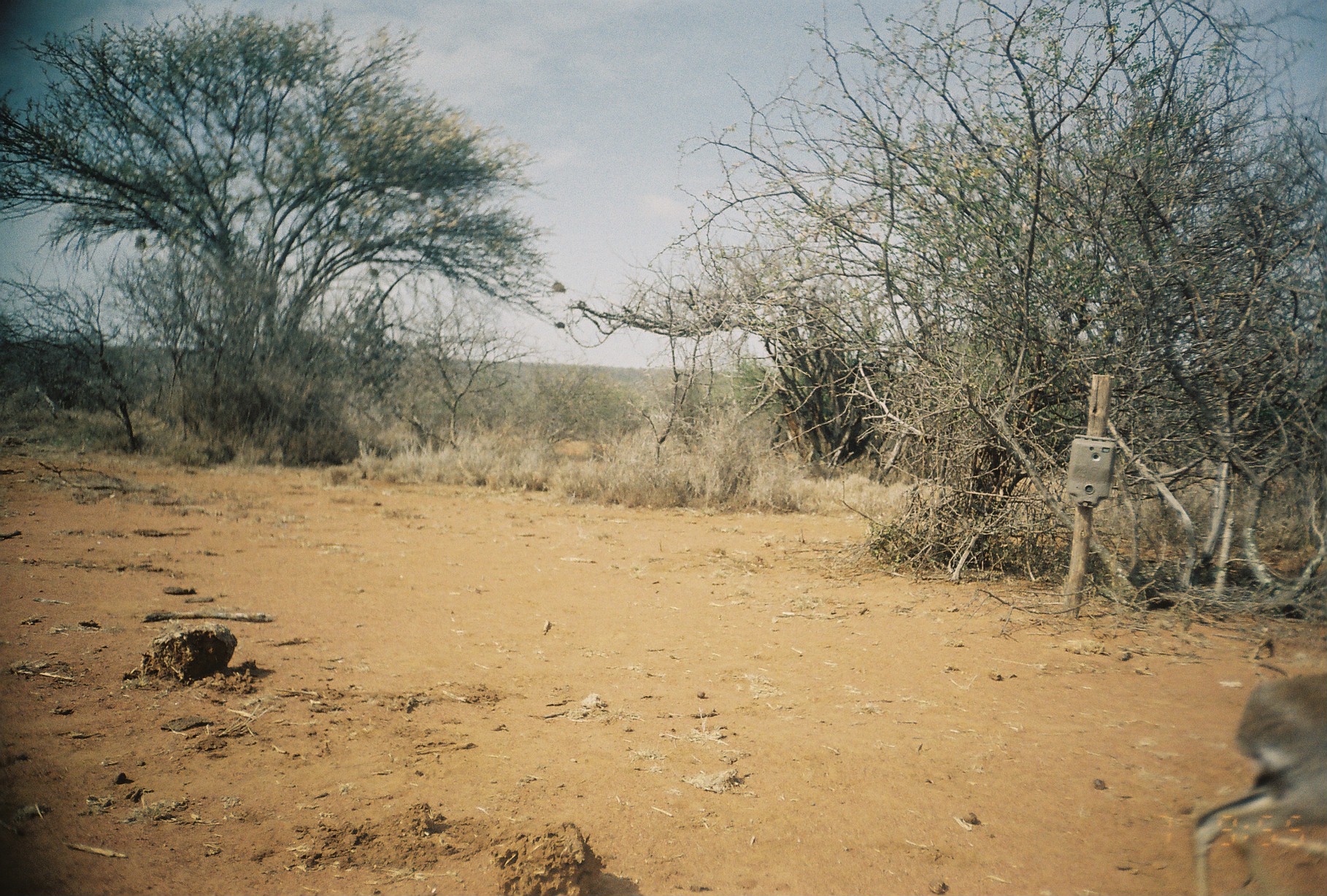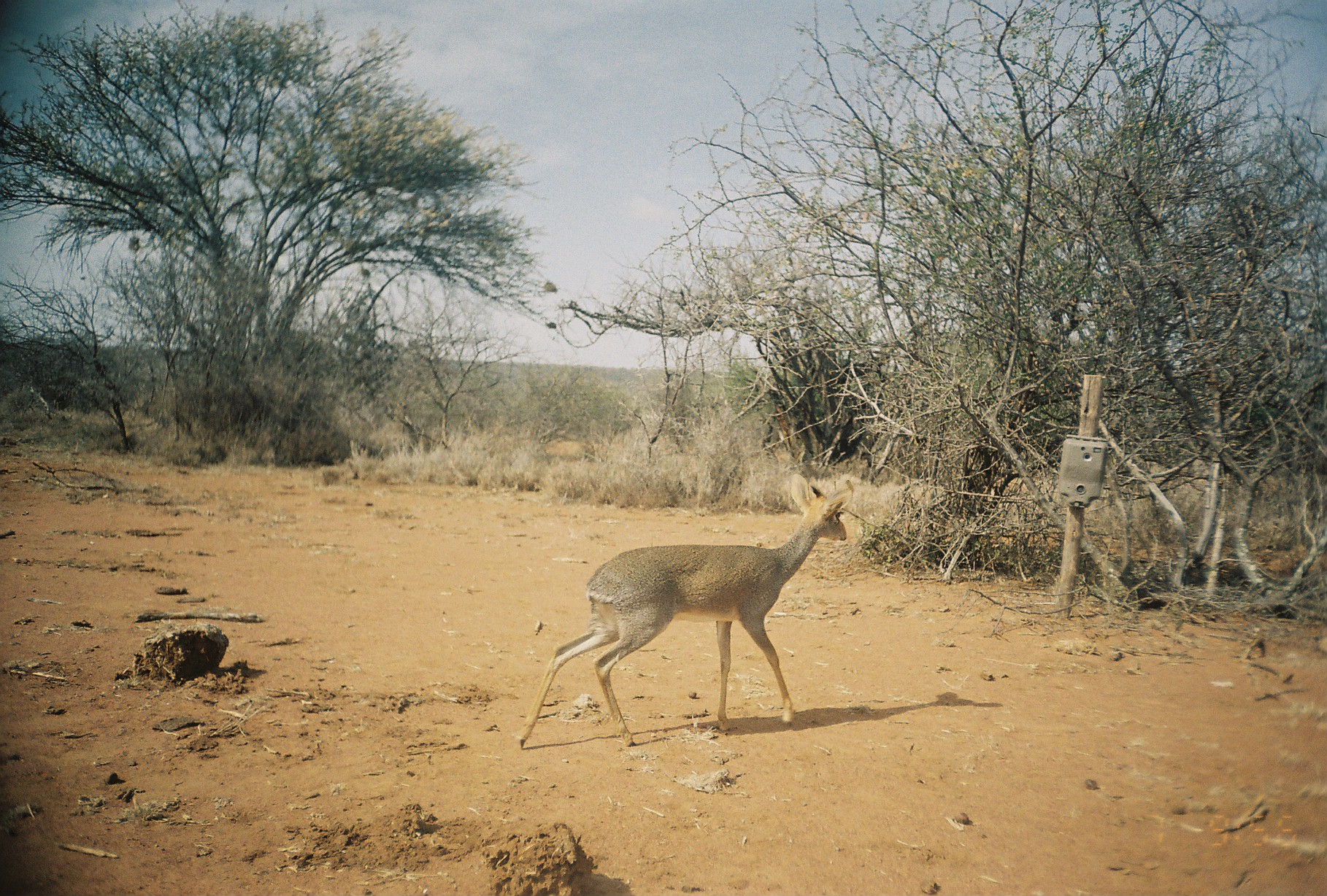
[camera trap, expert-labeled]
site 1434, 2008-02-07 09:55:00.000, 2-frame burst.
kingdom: Animalia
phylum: Chordata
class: Mammalia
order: Artiodactyla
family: Bovidae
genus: Madoqua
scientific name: Madoqua guentheri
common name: günther's dik-dik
Madoqua guentheri (günther's dik-dik), count 1.